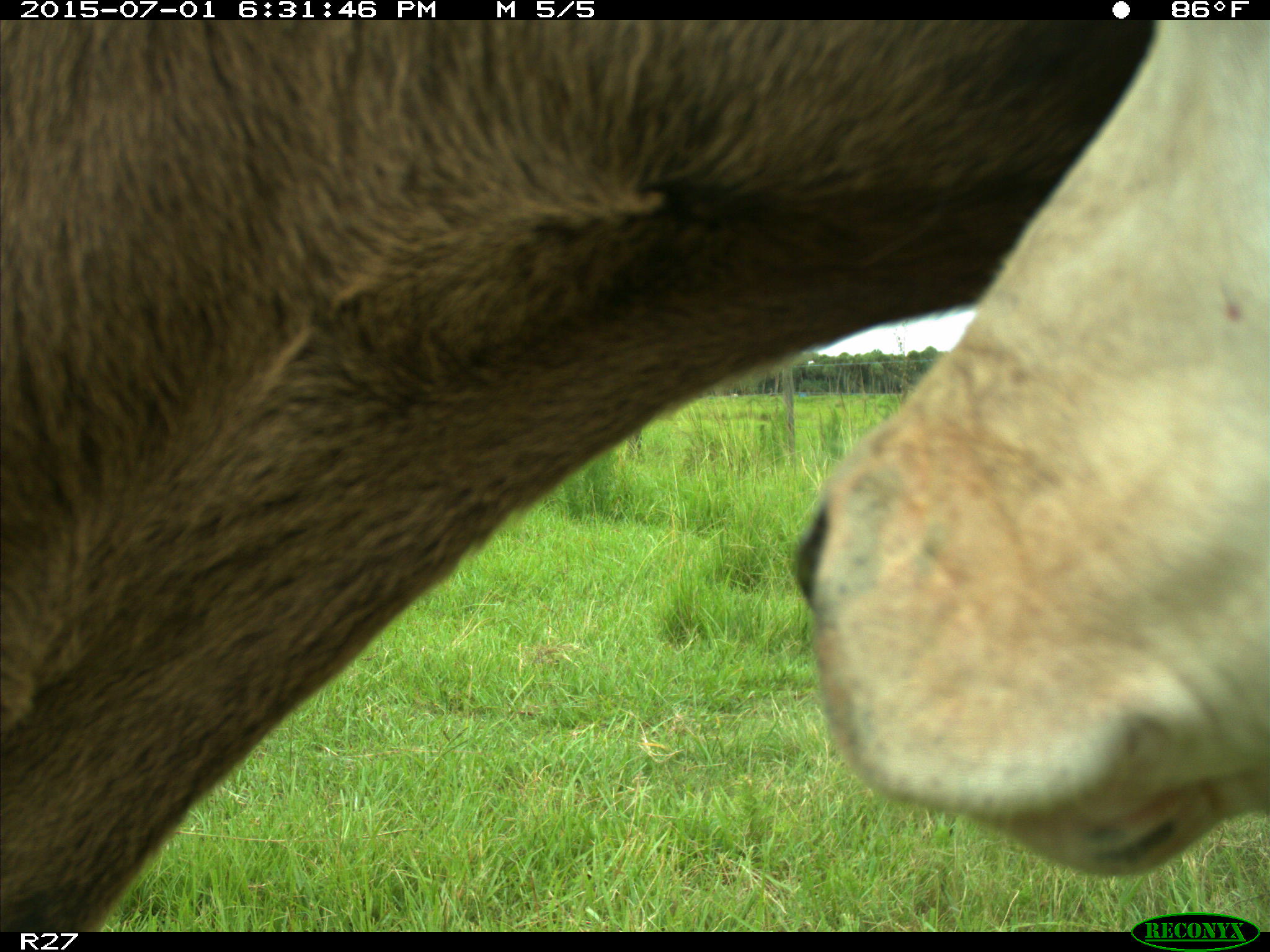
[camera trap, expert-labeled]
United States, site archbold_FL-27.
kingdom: Animalia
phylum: Chordata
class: Mammalia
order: Artiodactyla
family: Bovidae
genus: Bos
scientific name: Bos taurus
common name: domestic cow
Bos taurus (domestic cow).